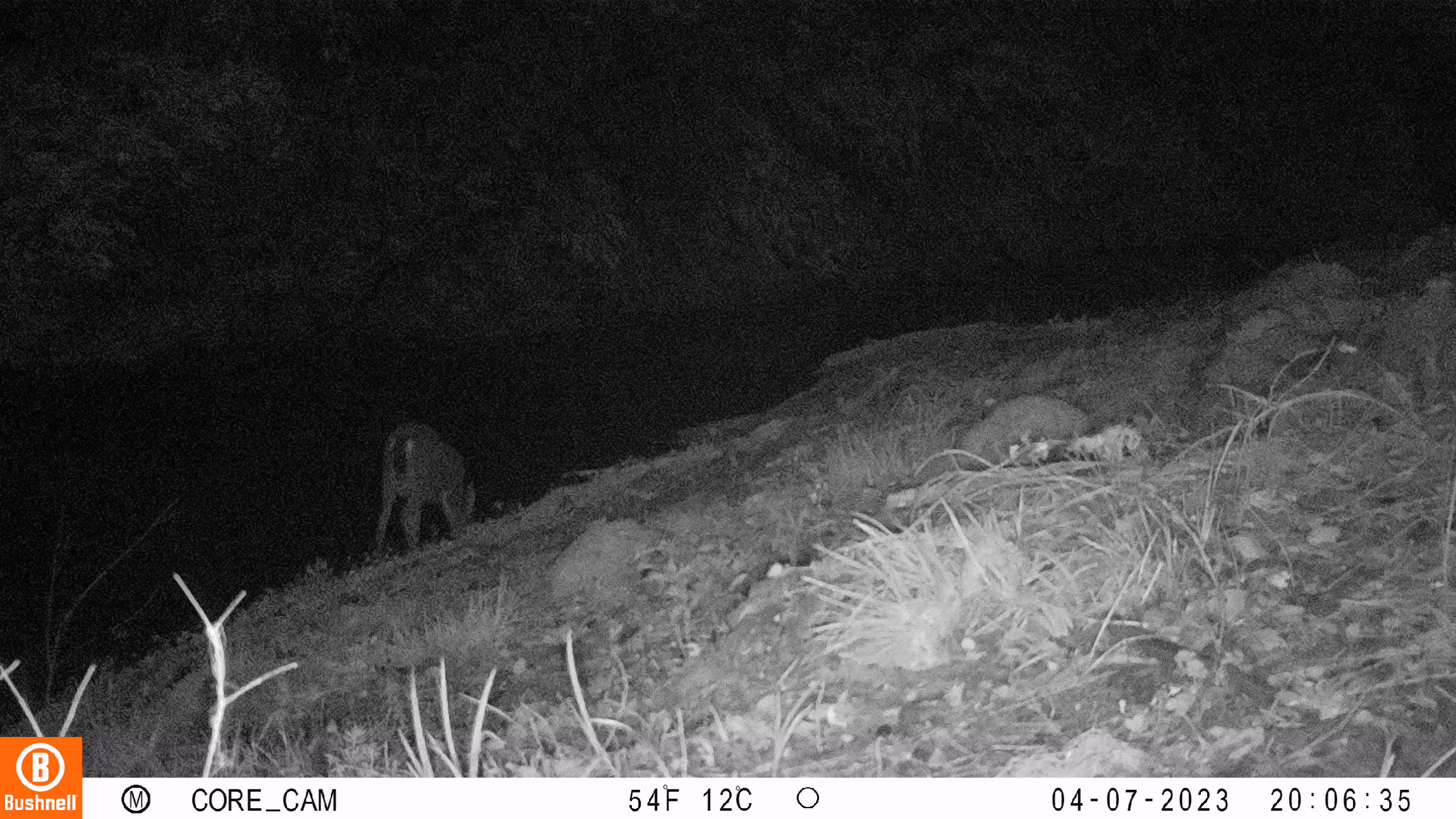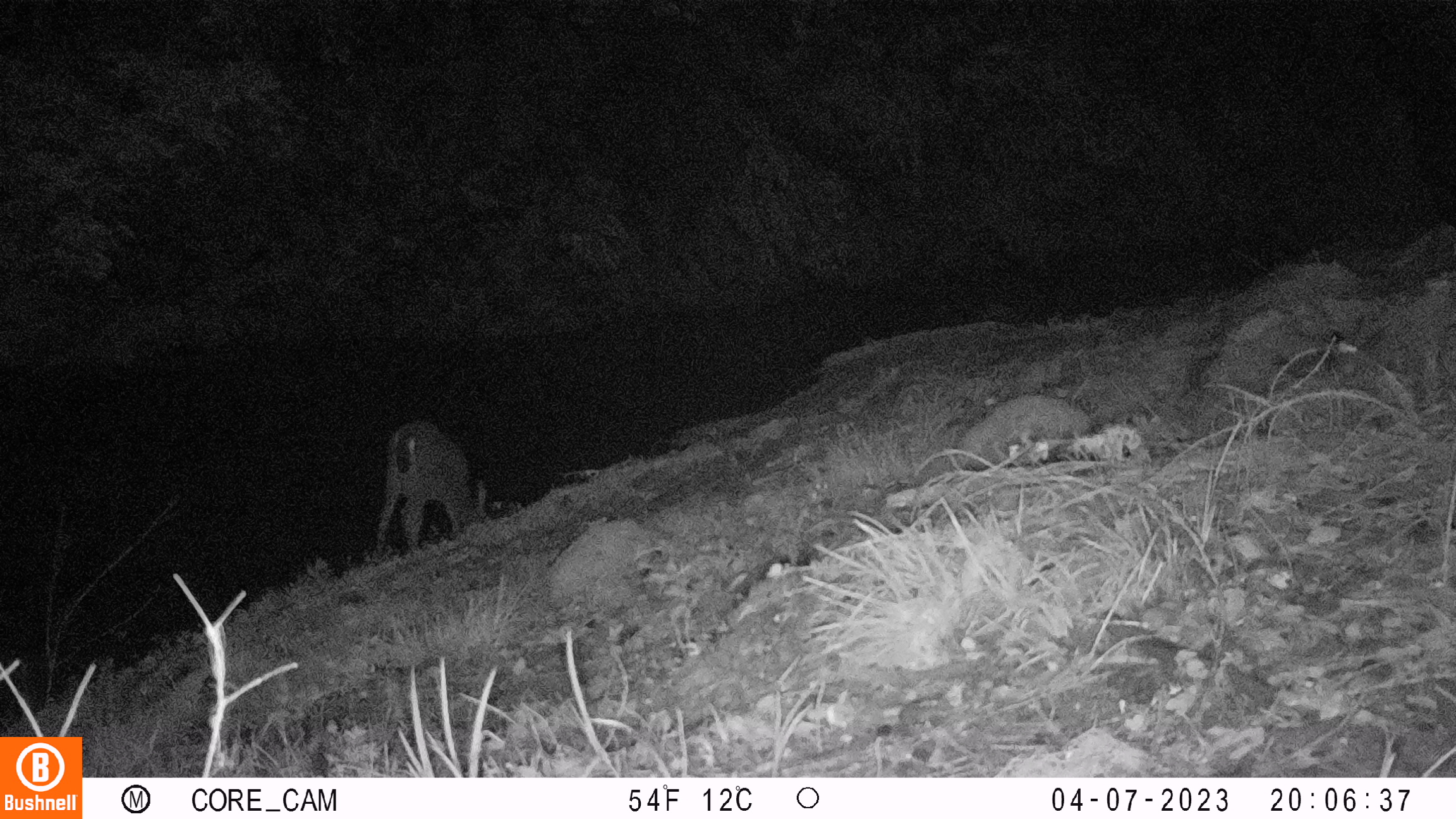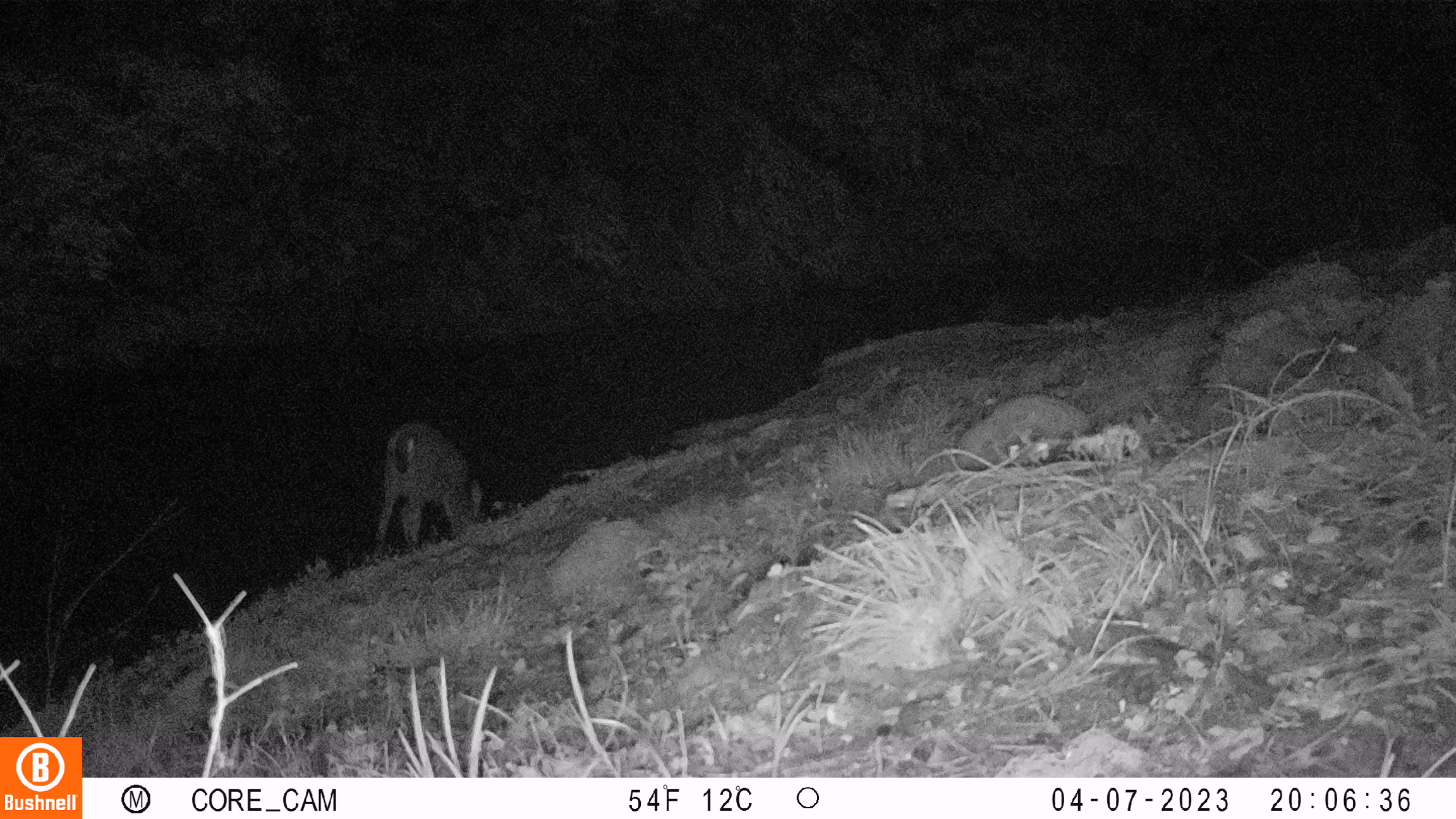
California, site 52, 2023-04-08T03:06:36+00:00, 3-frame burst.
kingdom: Animalia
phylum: Chordata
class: Mammalia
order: Artiodactyla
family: Cervidae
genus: Odocoileus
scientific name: Odocoileus hemionus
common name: mule deer